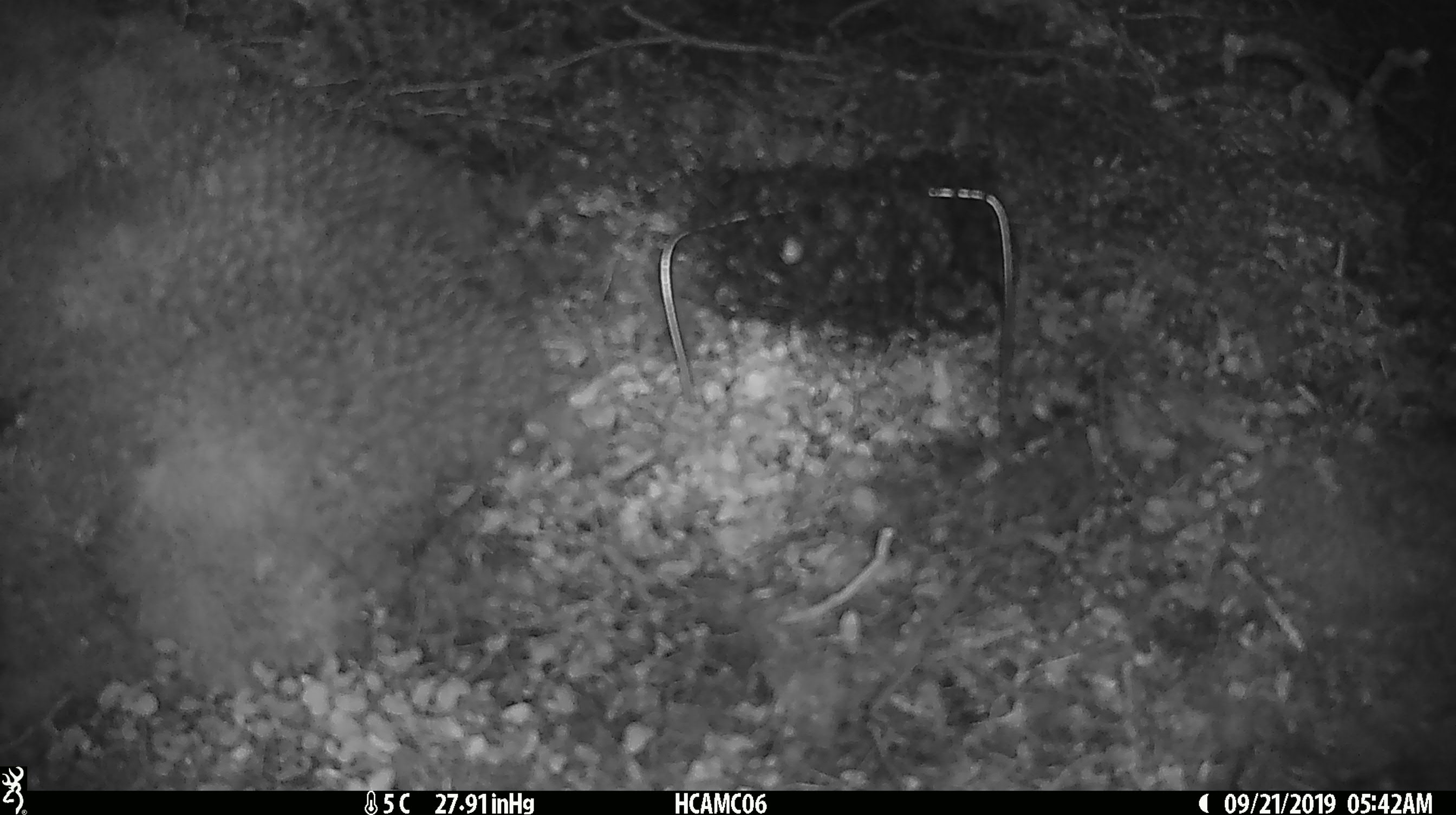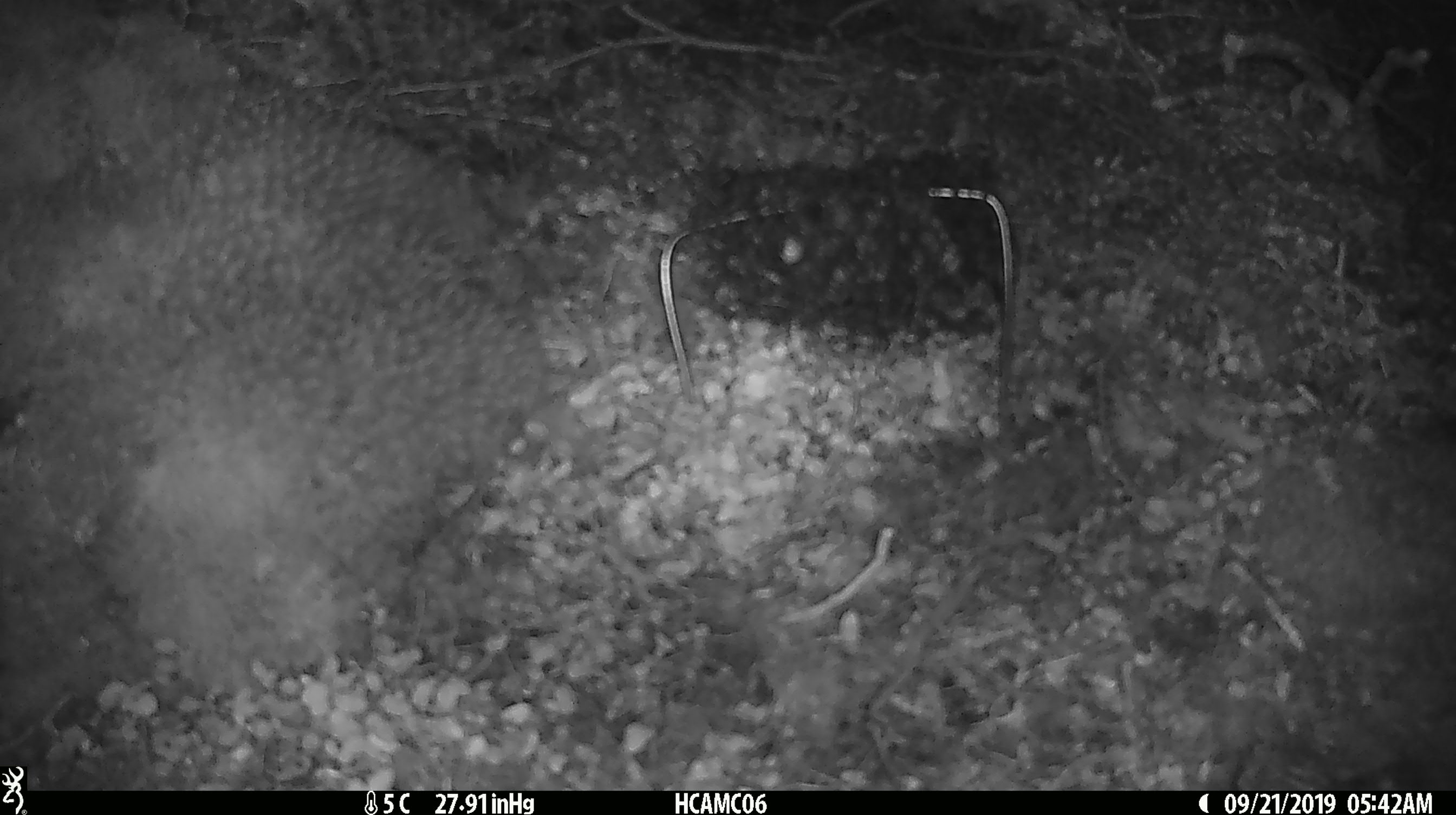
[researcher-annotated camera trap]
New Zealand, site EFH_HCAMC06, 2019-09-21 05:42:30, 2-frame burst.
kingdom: Animalia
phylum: Chordata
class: Mammalia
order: Rodentia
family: Muridae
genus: Mus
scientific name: Mus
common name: mouse